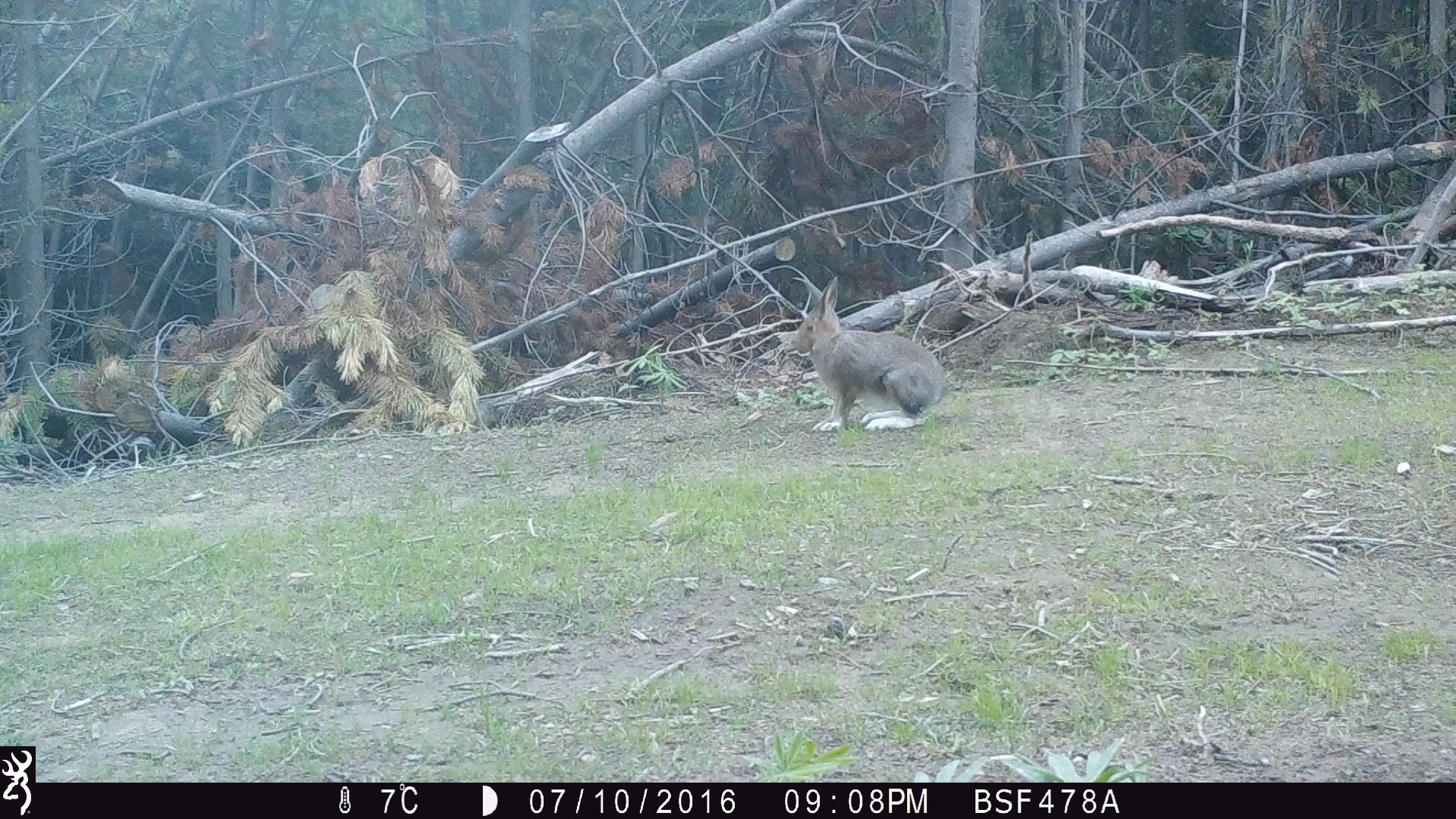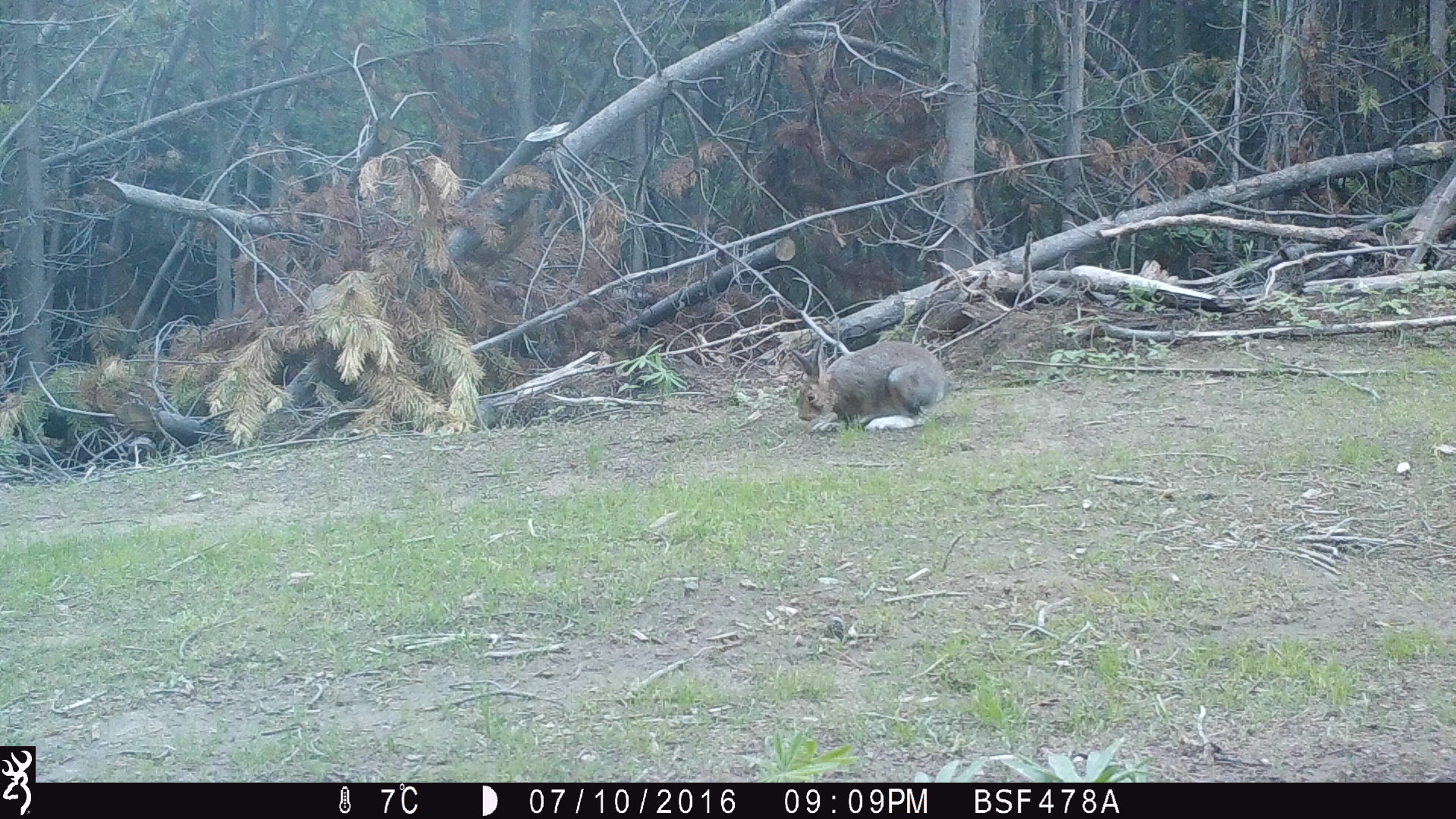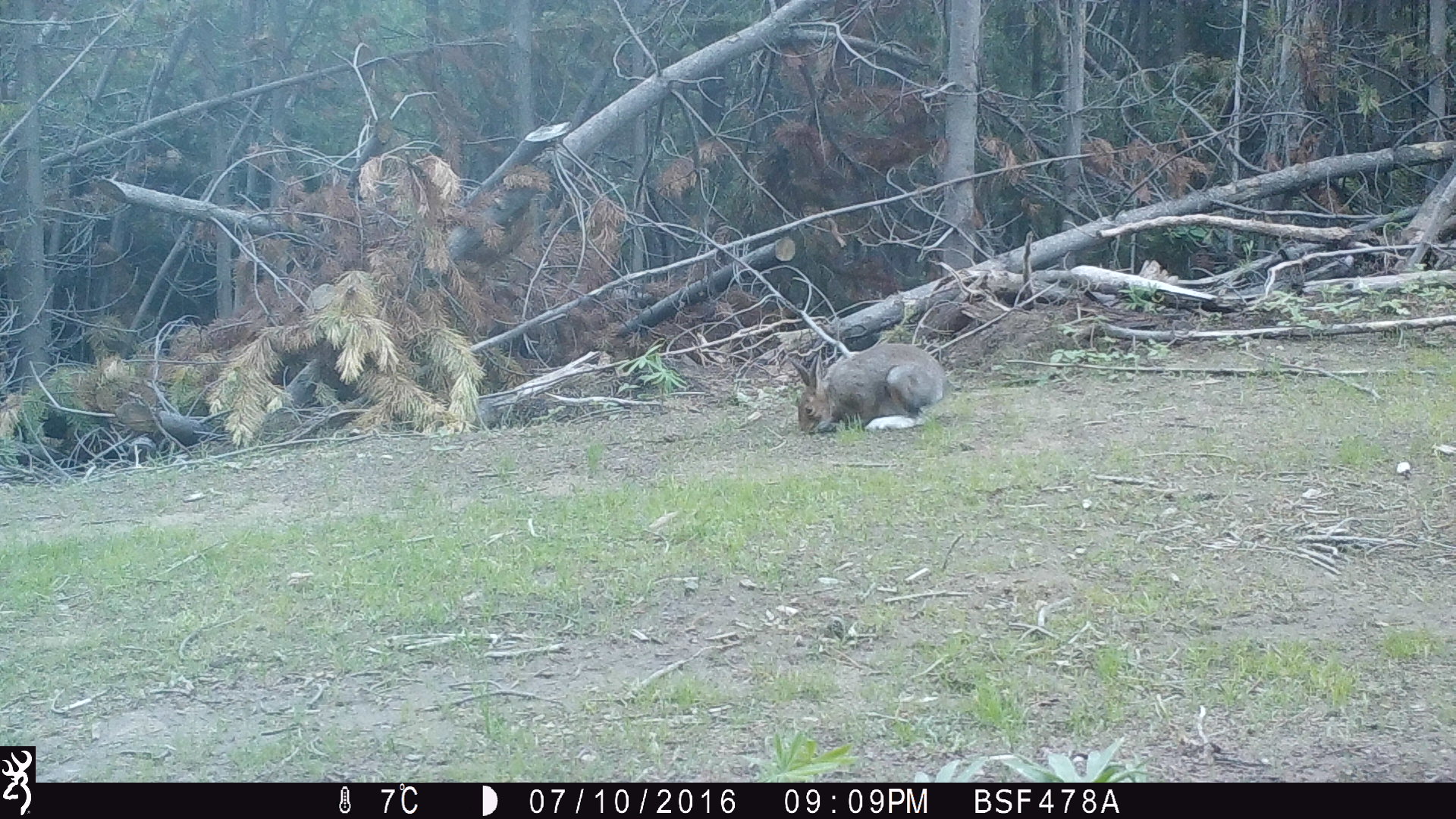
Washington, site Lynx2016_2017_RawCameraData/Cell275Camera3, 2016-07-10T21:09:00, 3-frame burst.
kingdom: Animalia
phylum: Chordata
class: Mammalia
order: Lagomorpha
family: Leporidae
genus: Lepus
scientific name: Lepus americanus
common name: snowshoe hare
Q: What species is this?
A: Lepus americanus (snowshoe hare).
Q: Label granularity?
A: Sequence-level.